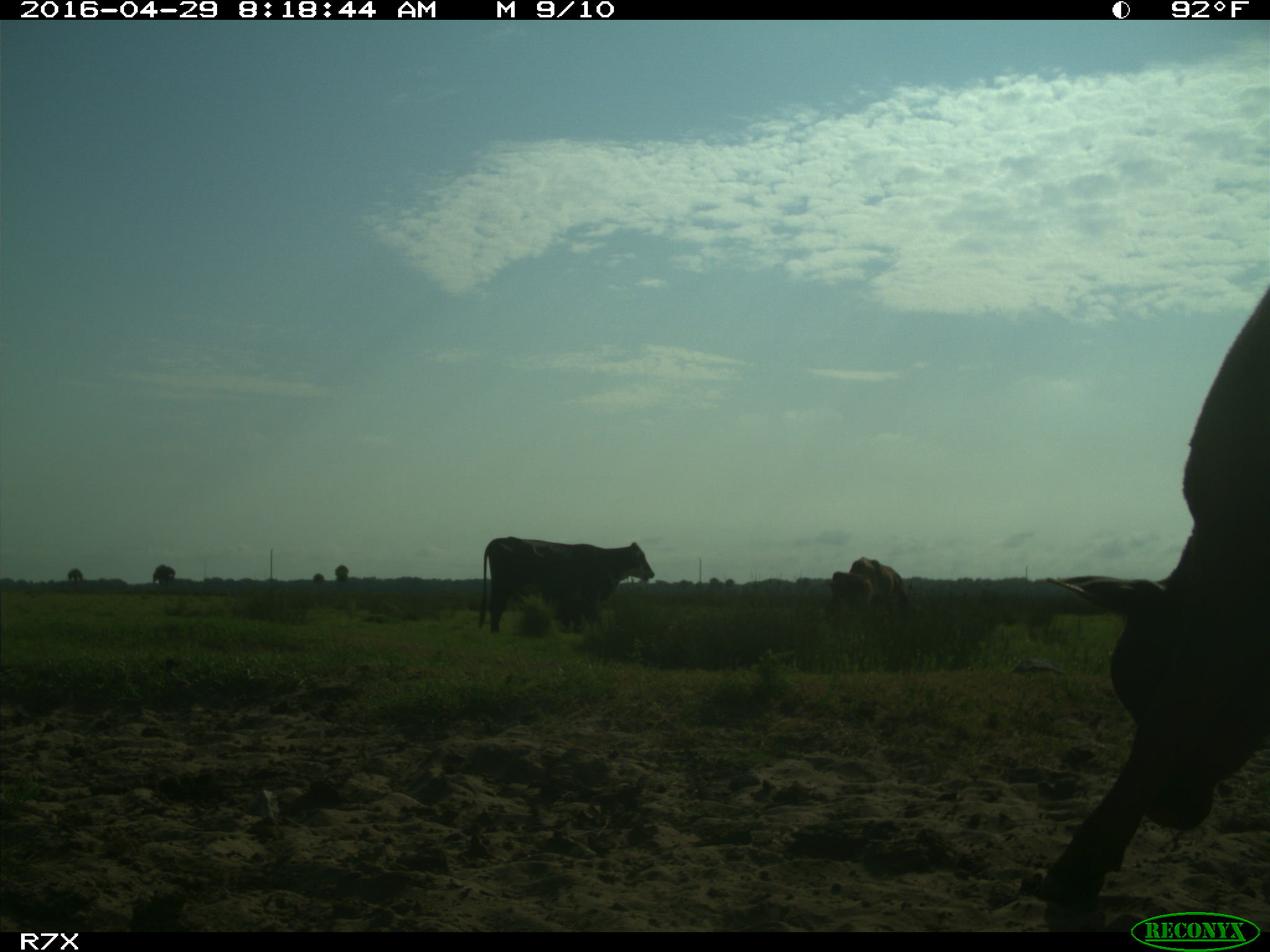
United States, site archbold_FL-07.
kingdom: Animalia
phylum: Chordata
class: Mammalia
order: Artiodactyla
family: Bovidae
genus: Bos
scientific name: Bos taurus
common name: domestic cow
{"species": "Bos taurus (domestic cow)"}